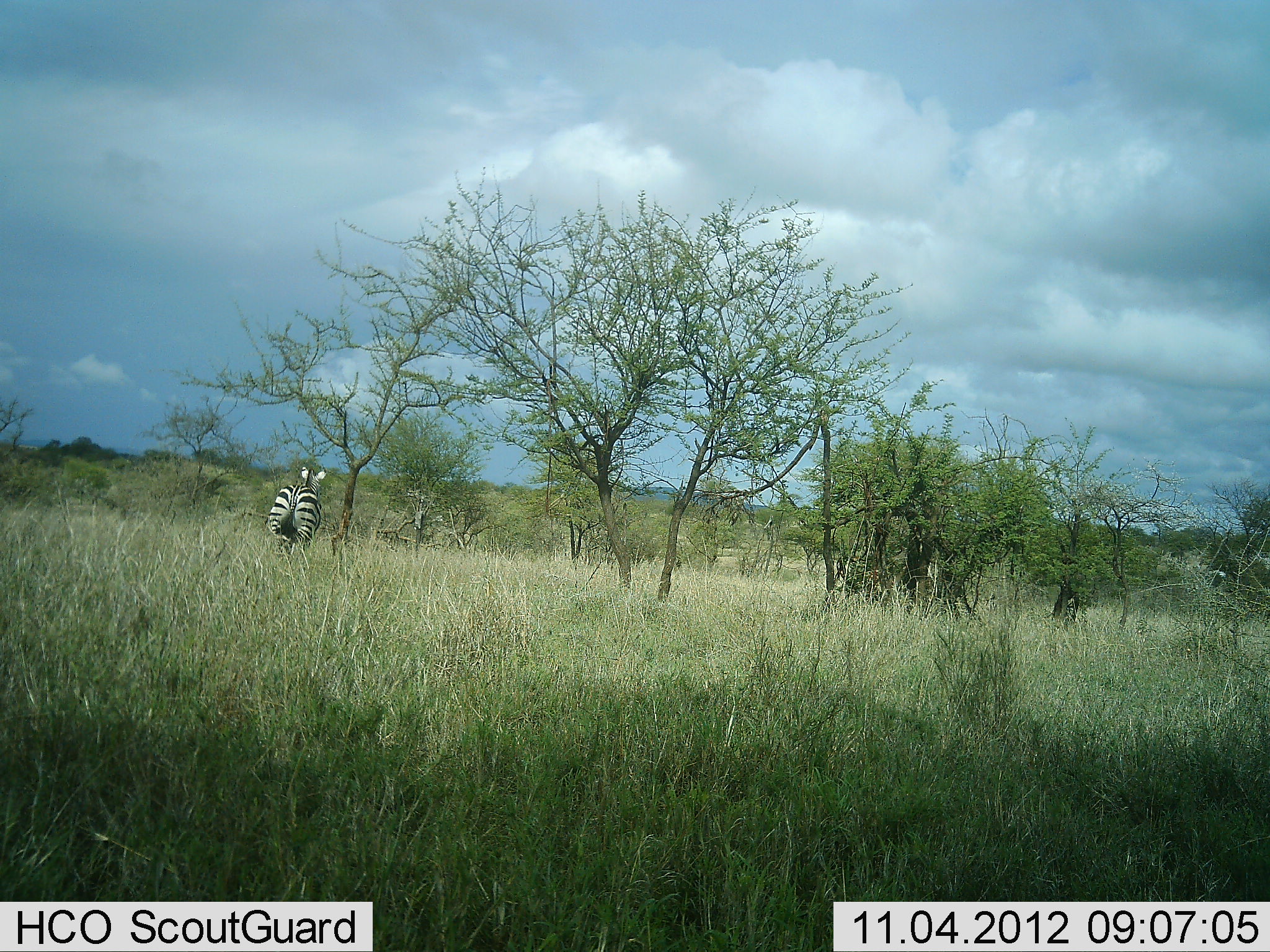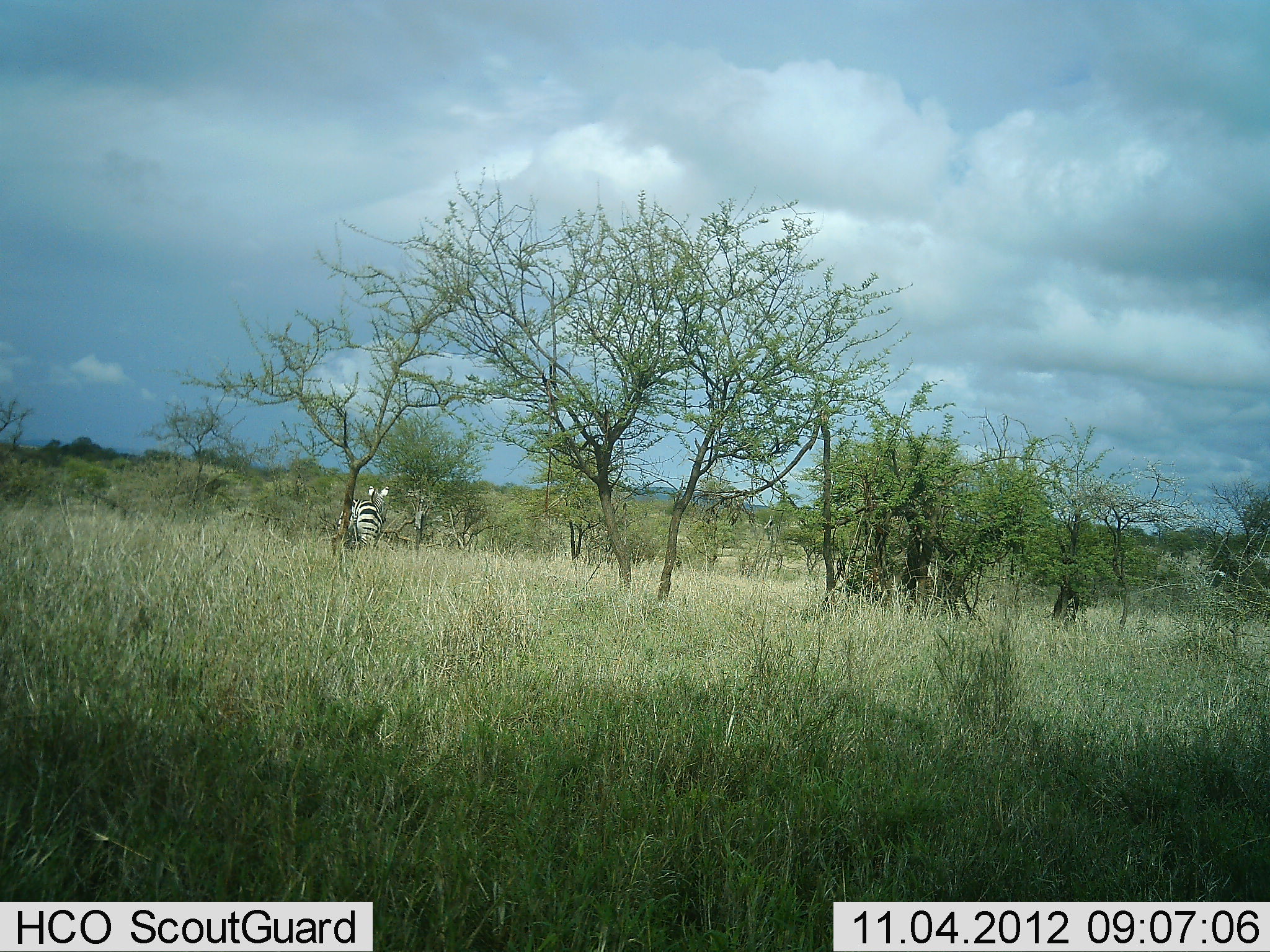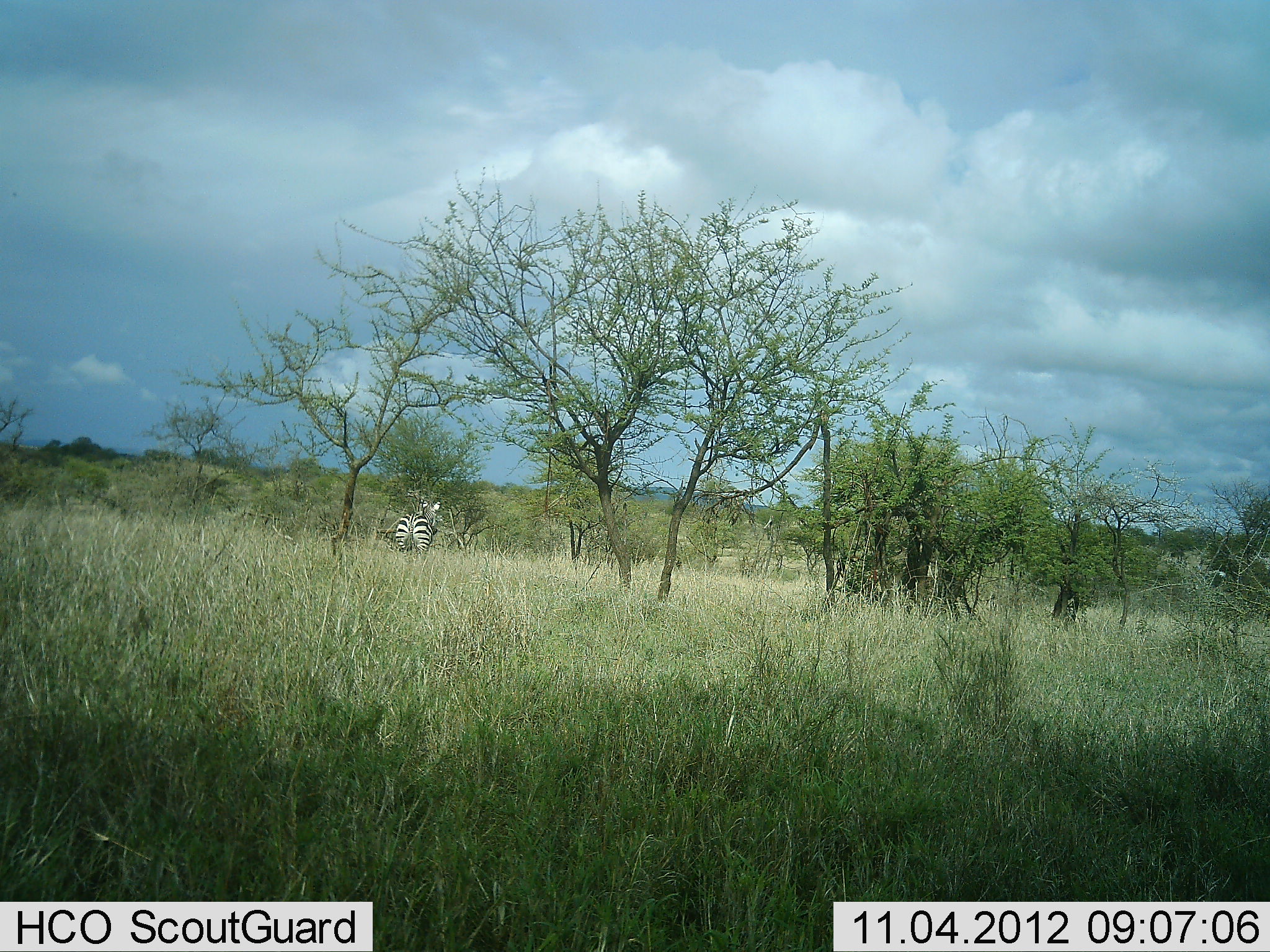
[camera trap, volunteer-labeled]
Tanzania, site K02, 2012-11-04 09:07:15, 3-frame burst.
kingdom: Animalia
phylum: Chordata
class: Mammalia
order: Perissodactyla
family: Equidae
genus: Equus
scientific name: Equus quagga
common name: plains zebra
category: zebra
Zebra (plains zebra) (Equus quagga), count 1. Behavior (volunteer vote fractions): standing 10%, resting 0%, moving 90%, interacting 0%. Young present (vote fraction): 0%. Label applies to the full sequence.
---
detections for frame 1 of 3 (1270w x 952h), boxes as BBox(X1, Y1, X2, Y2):
animal: BBox(267, 464, 327, 553)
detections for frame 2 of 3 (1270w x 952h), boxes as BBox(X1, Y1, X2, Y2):
animal: BBox(337, 486, 391, 548)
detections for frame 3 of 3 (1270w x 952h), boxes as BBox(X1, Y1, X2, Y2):
animal: BBox(395, 501, 442, 554)